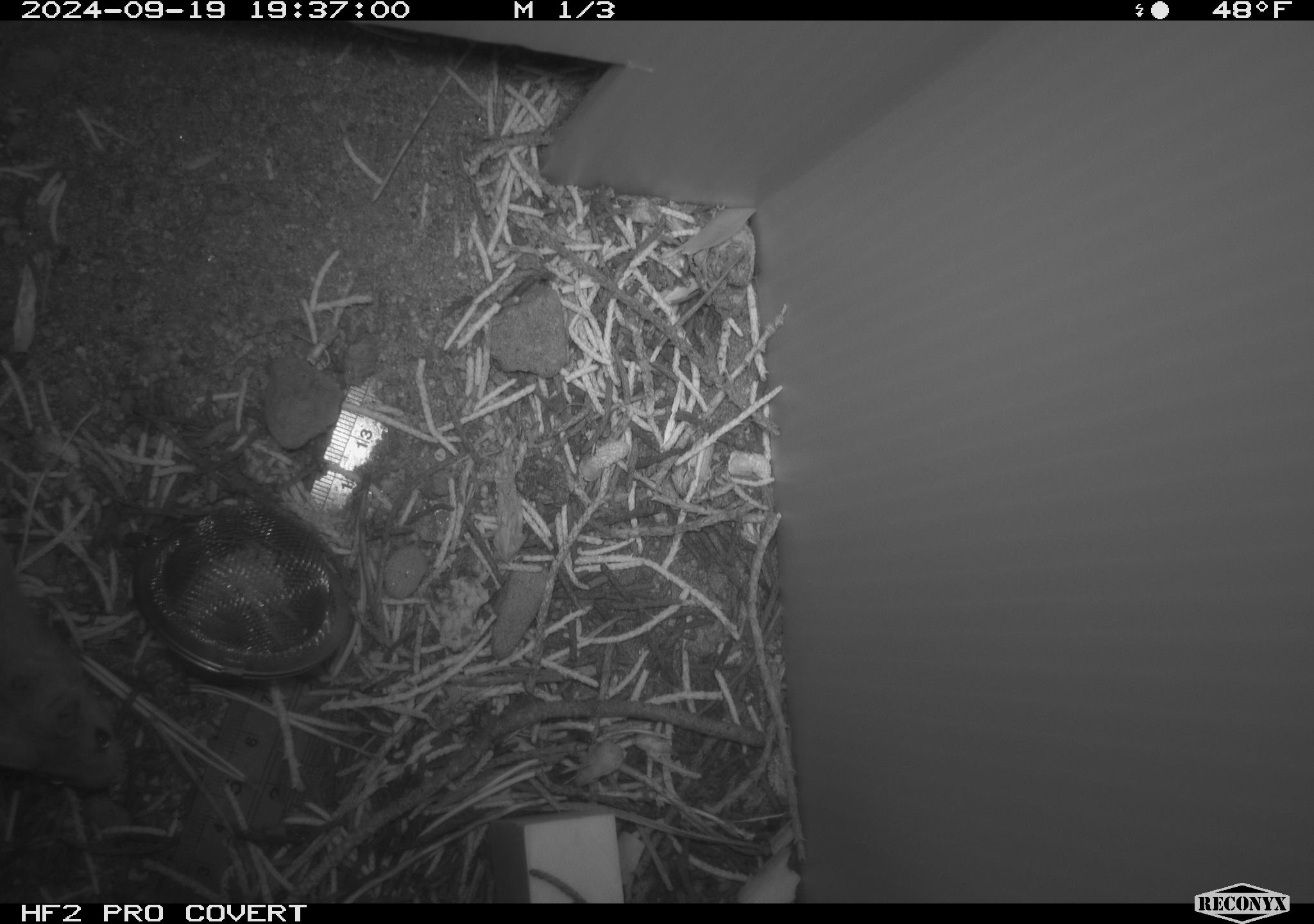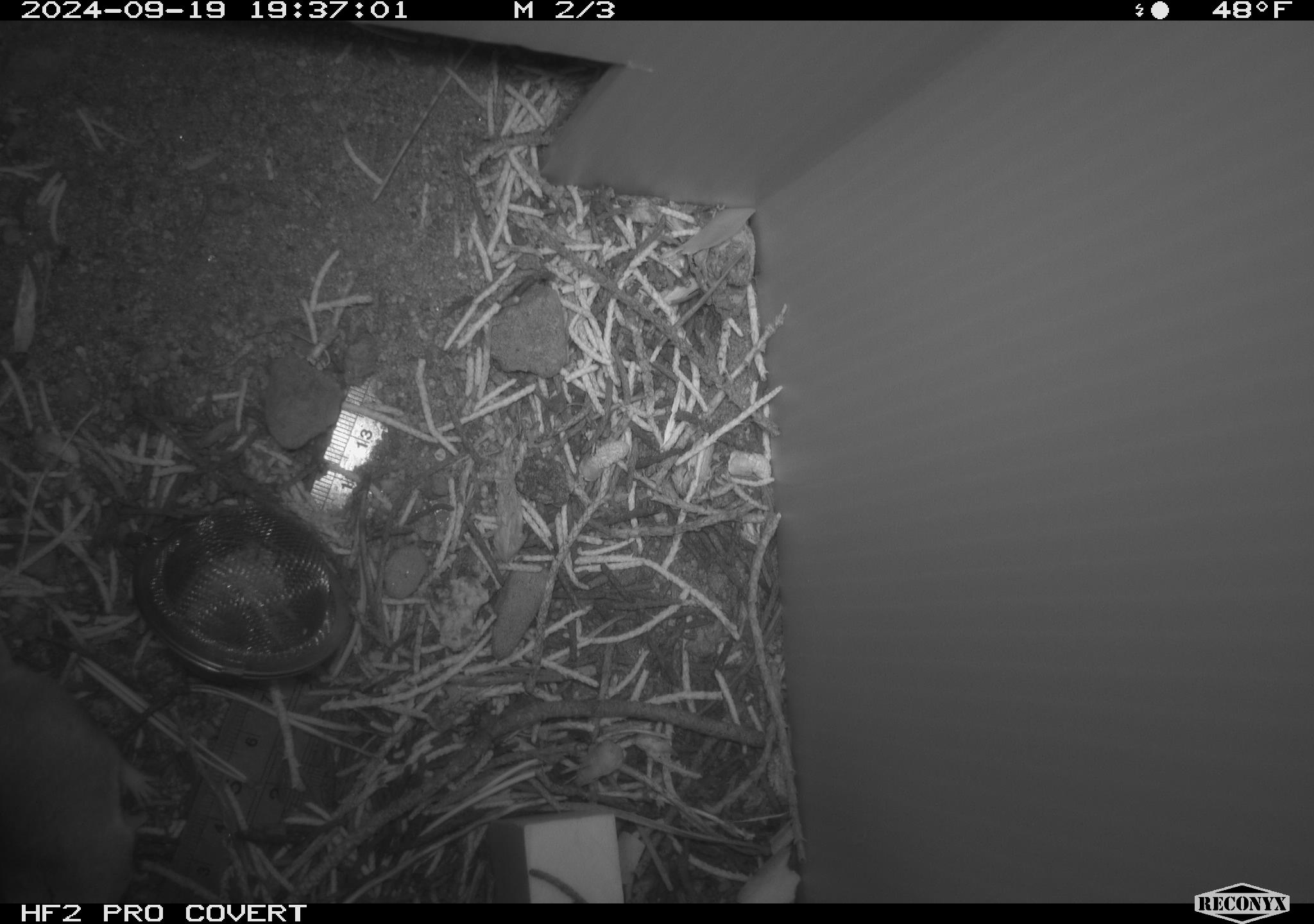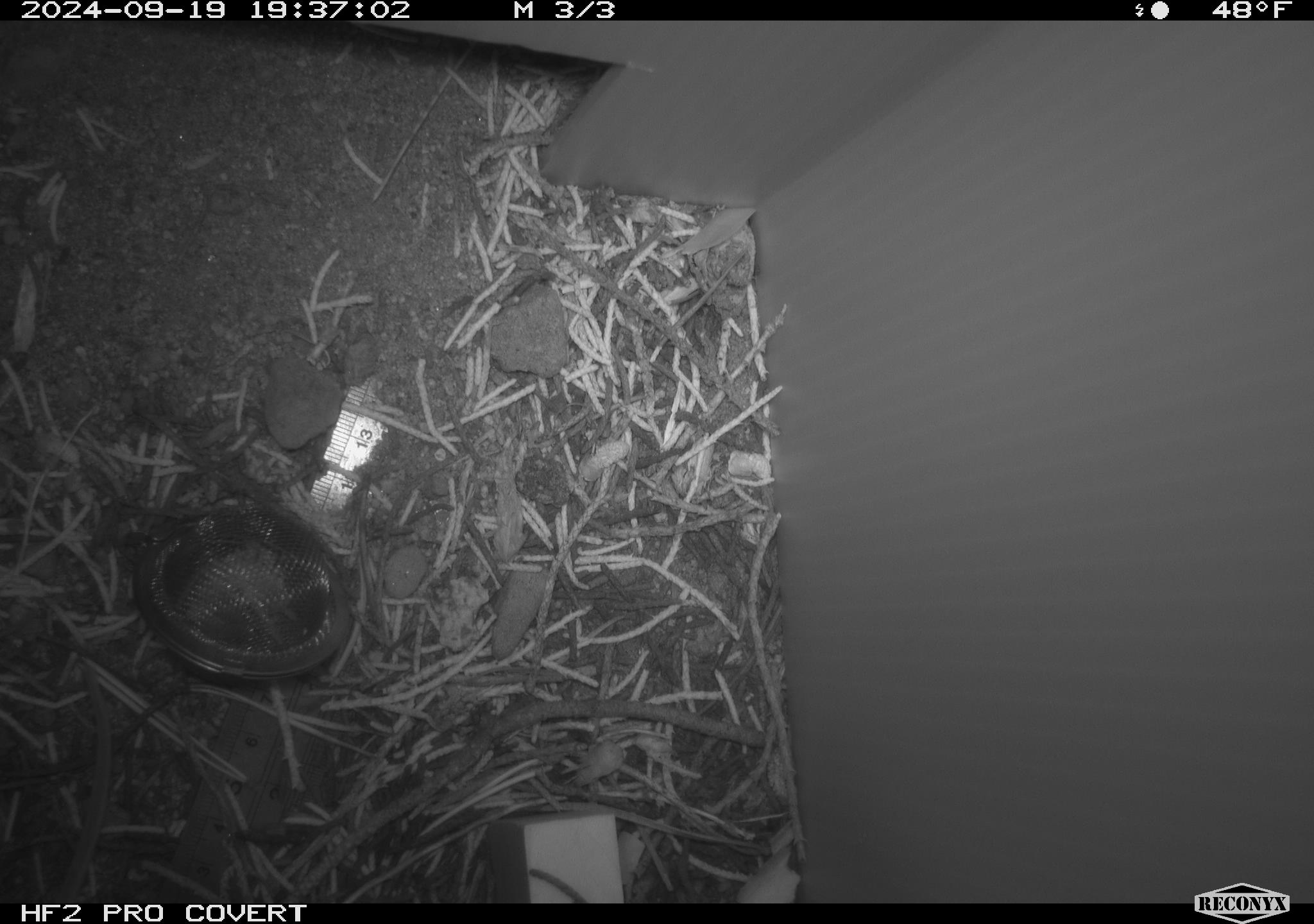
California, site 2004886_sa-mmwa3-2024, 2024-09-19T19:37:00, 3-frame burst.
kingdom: Animalia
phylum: Chordata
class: Mammalia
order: Rodentia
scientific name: Rodentia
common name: mouse species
Mouse species (Rodentia).